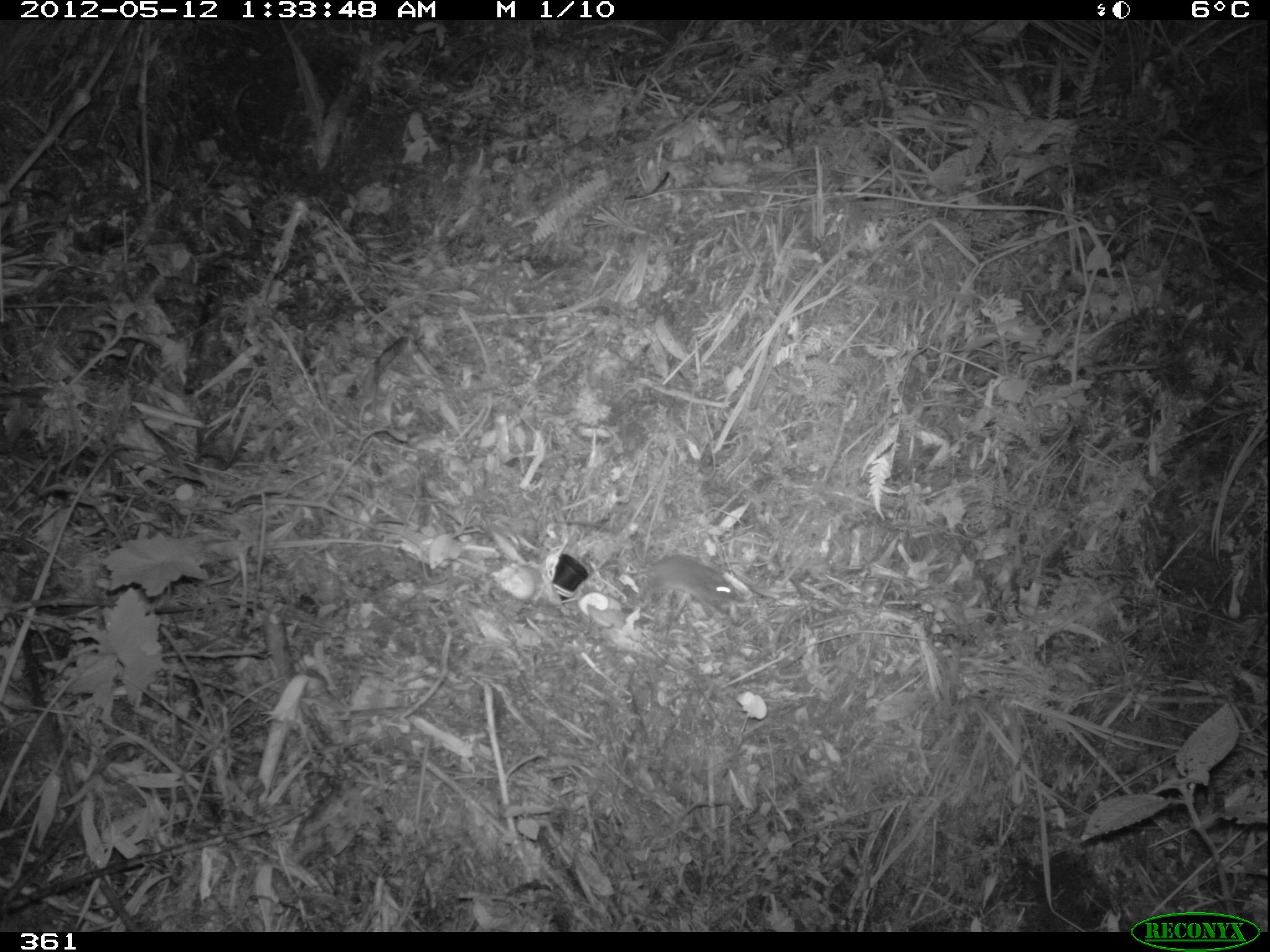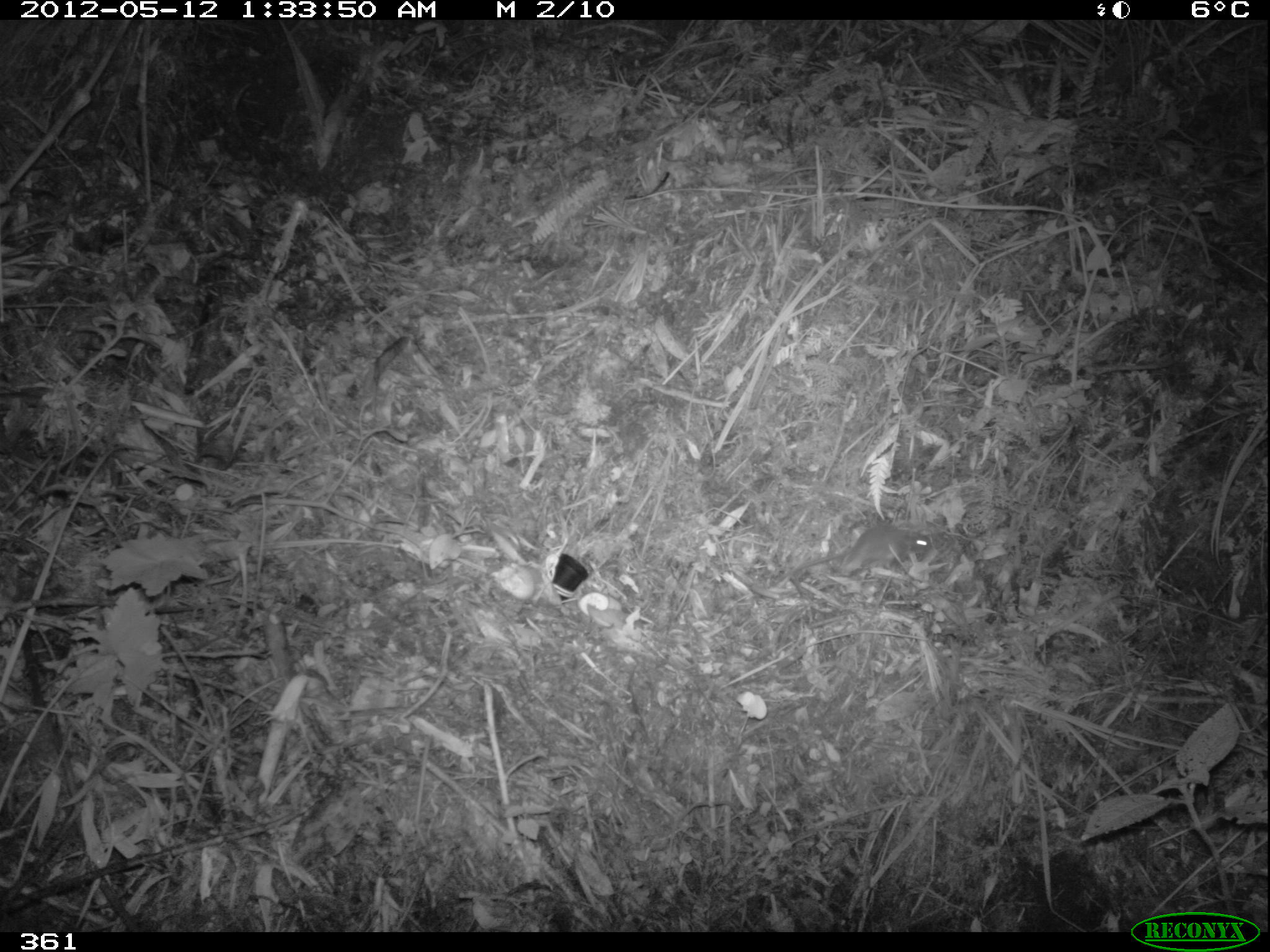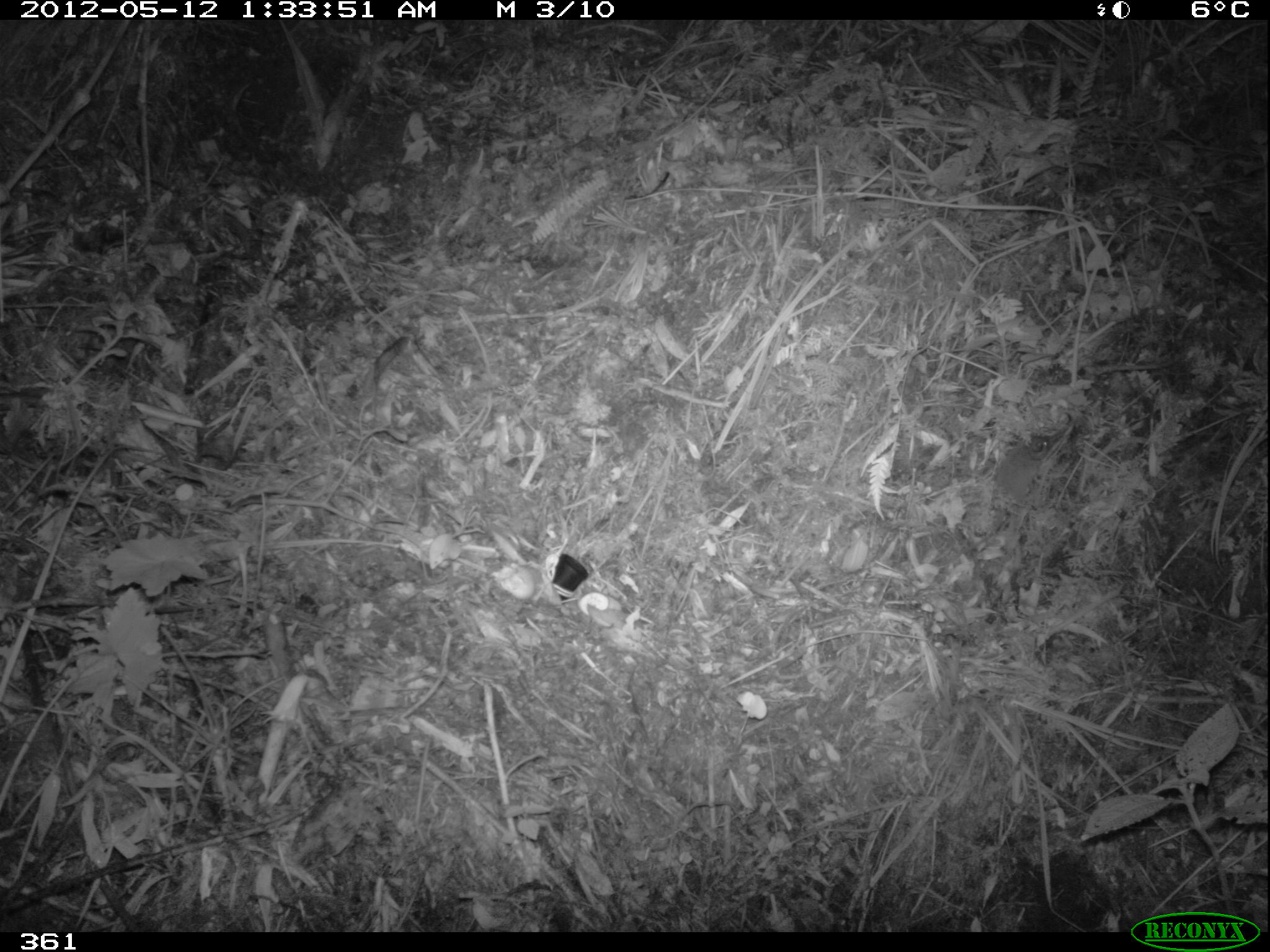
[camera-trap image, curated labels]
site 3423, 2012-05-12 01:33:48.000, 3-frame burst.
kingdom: Animalia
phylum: Chordata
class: Mammalia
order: Rodentia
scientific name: Rodentia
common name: rodents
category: unknown rodent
Unknown rodent (rodents) (Rodentia).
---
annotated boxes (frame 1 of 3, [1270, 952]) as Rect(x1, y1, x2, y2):
unknown rodent: Rect(560, 519, 742, 613)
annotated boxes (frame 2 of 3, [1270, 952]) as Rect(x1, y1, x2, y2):
unknown rodent: Rect(776, 525, 931, 584)